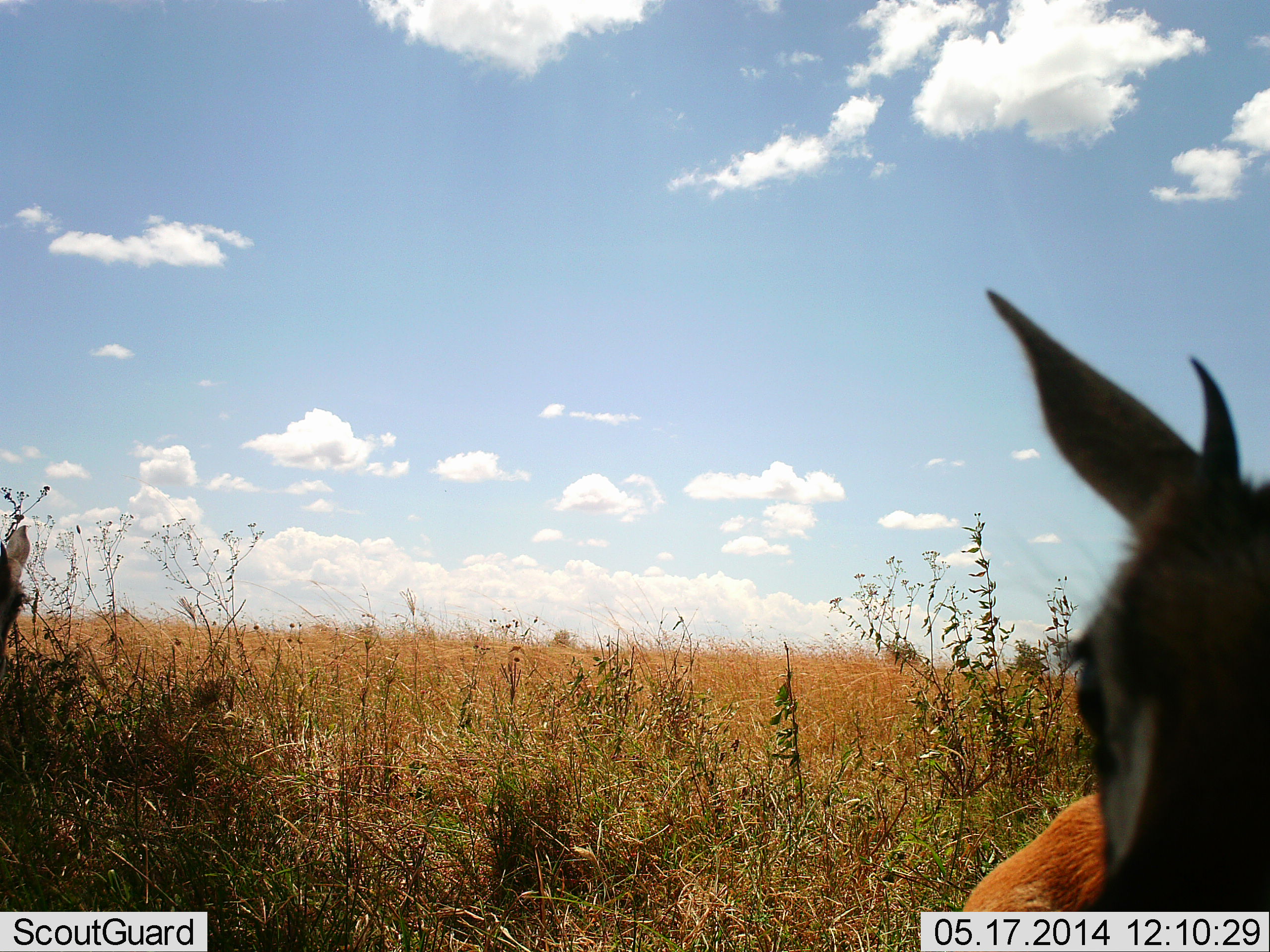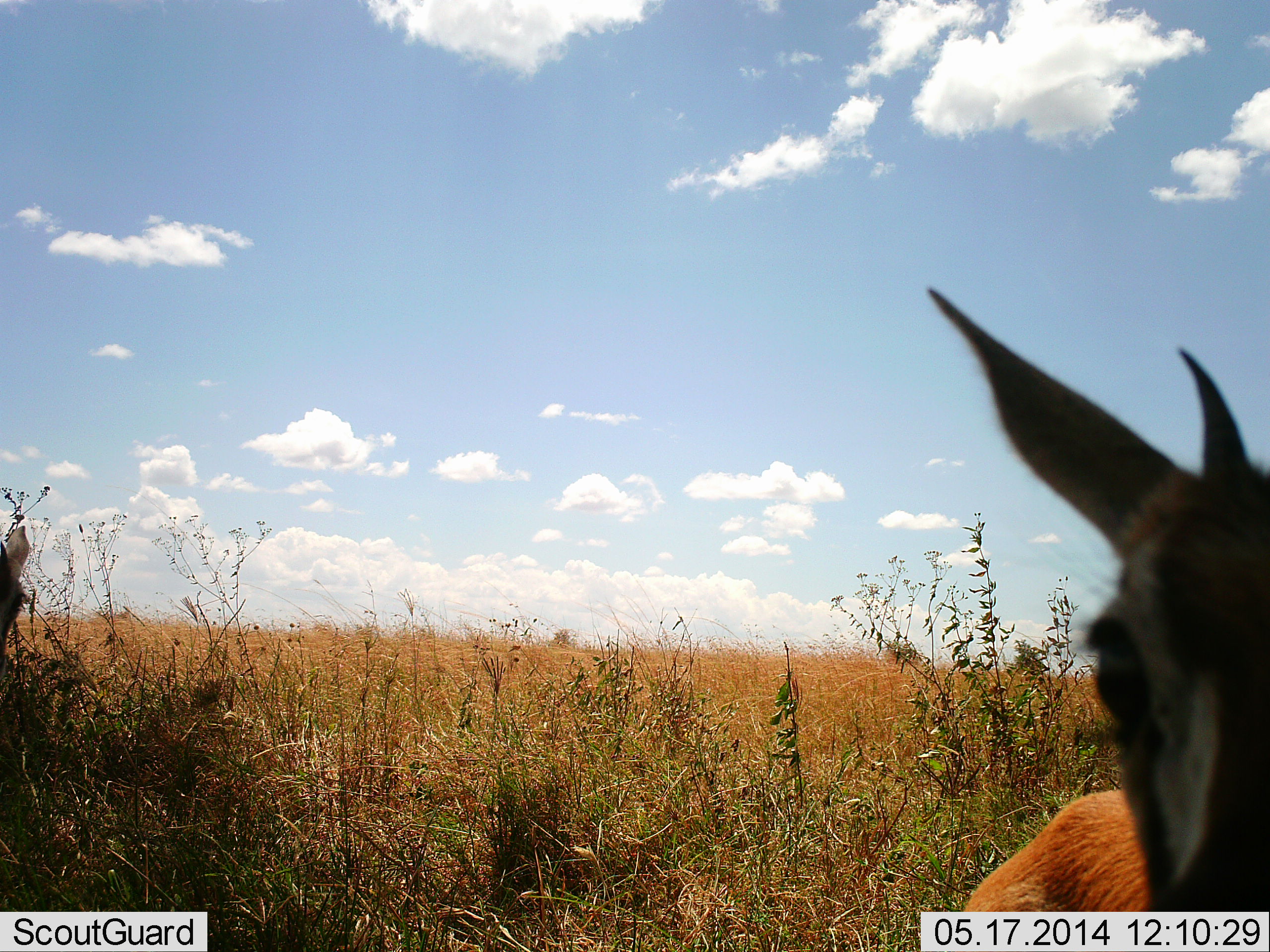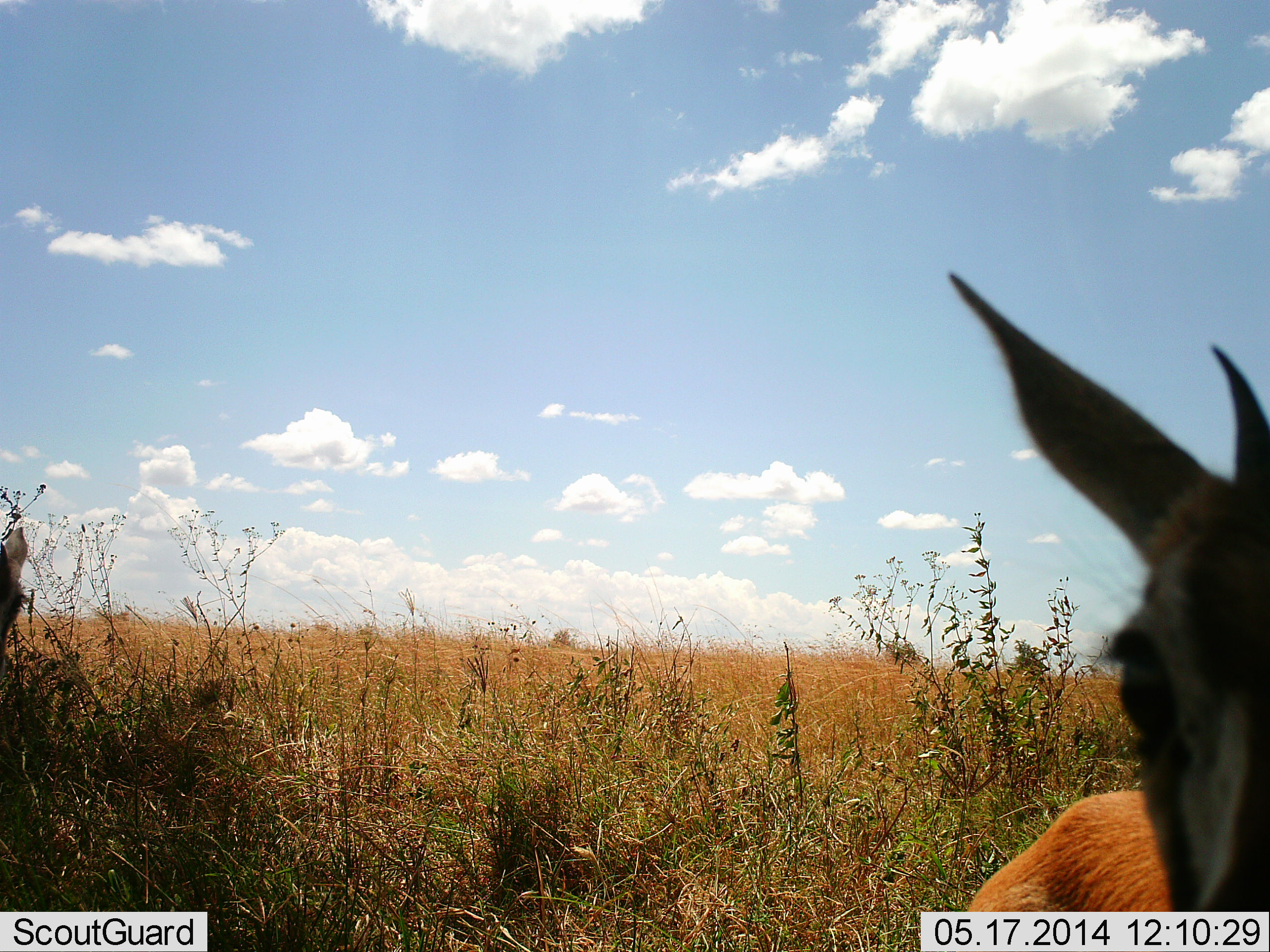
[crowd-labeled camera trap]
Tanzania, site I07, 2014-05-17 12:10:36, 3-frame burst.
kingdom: Animalia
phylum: Chordata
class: Mammalia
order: Artiodactyla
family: Bovidae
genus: Eudorcas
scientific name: Eudorcas thomsonii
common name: thomson's gazelle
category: gazellethomsons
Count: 1.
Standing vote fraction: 100%.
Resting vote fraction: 0%.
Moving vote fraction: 0%.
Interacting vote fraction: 0%.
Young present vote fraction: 0%.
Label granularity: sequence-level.